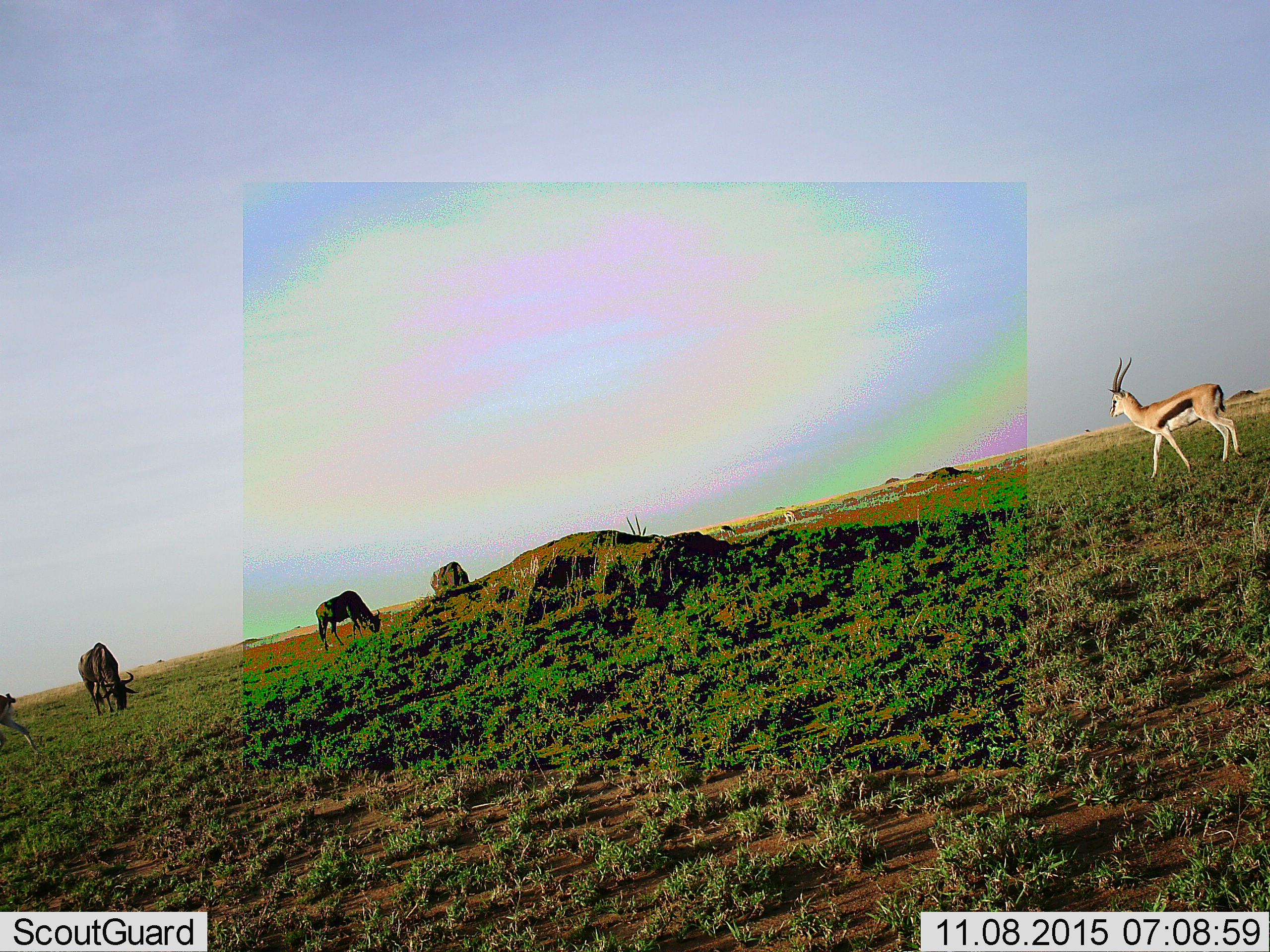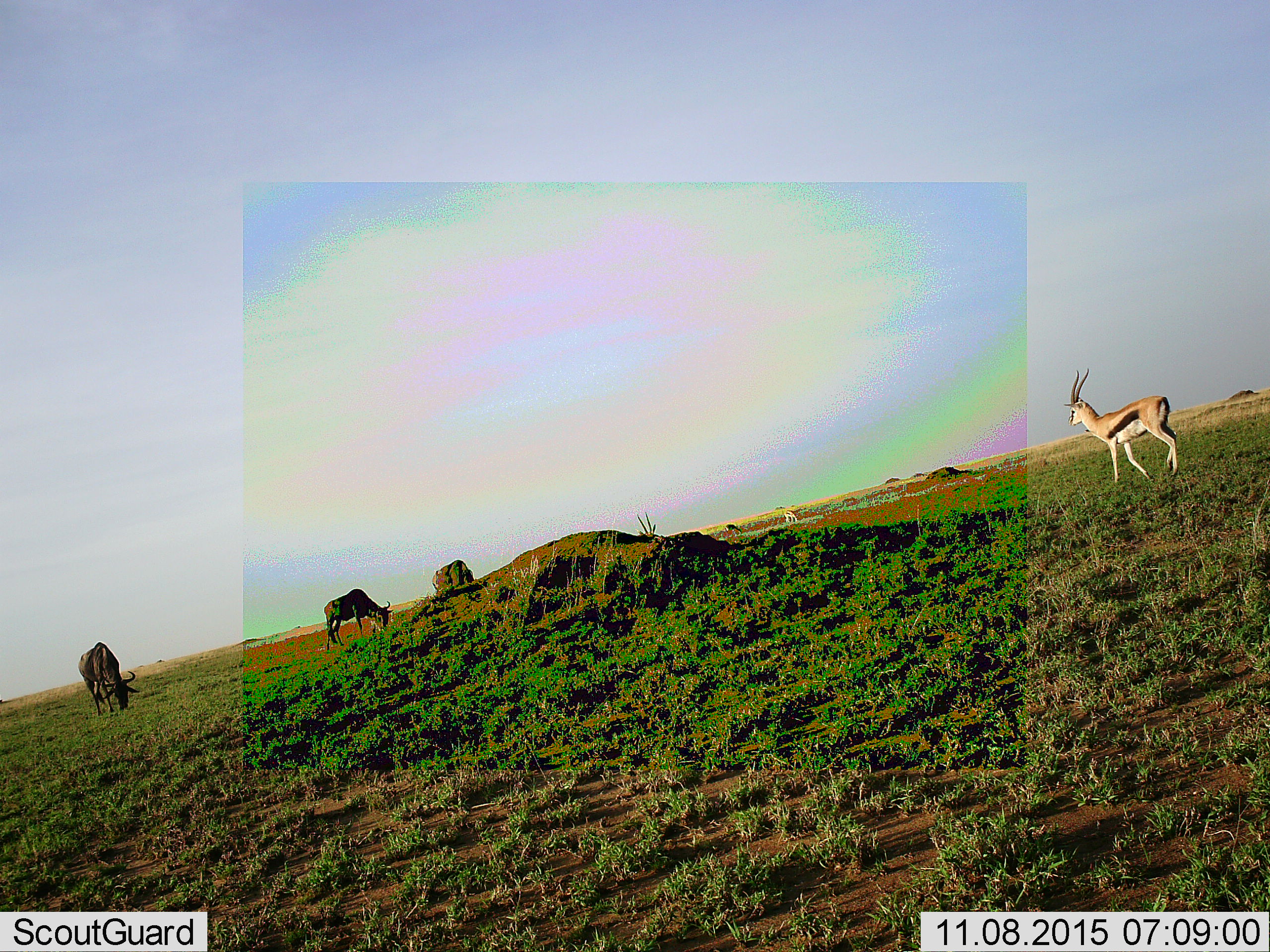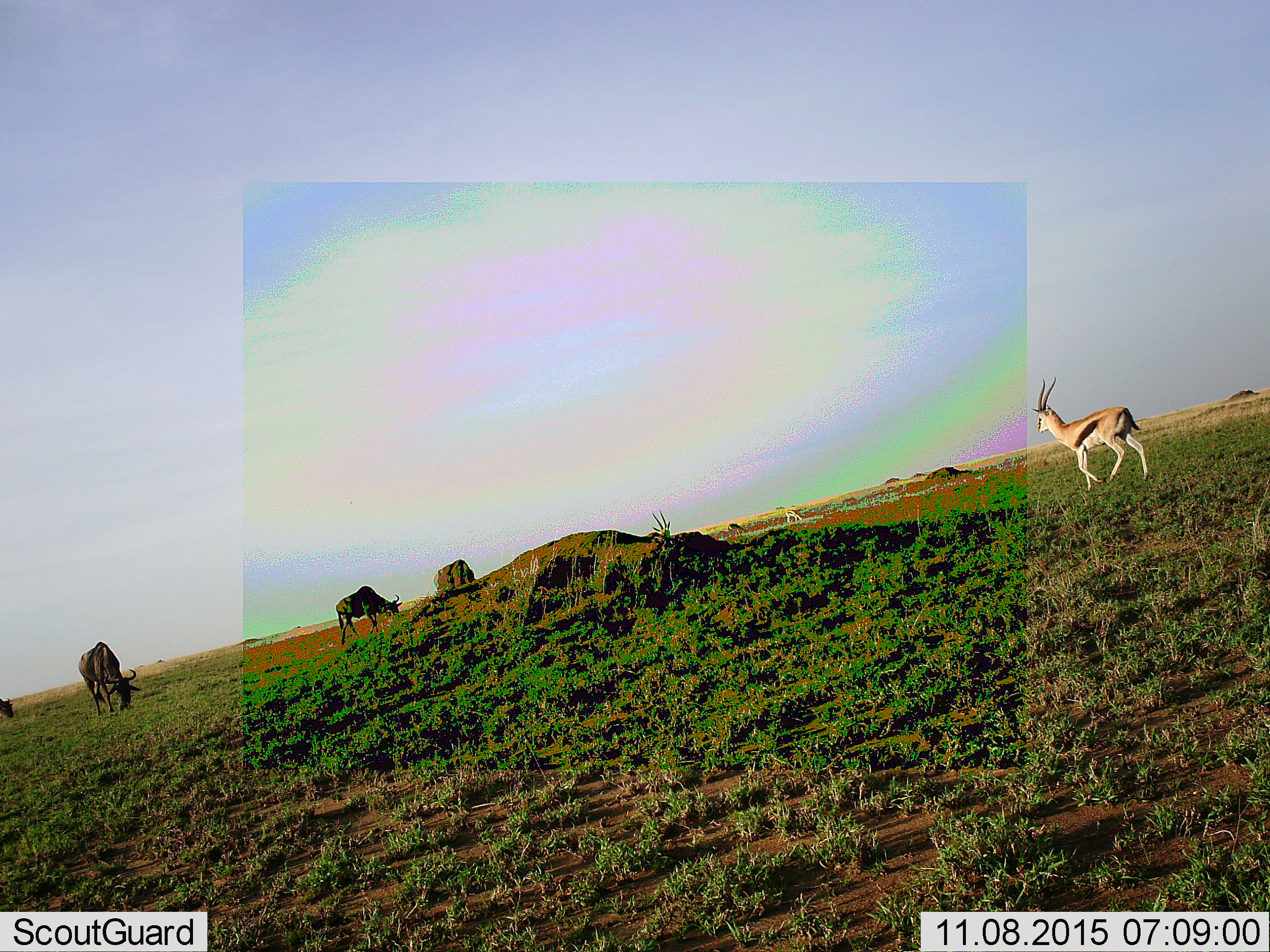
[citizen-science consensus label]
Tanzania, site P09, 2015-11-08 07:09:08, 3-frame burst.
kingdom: Animalia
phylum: Chordata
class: Mammalia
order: Artiodactyla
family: Bovidae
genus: Eudorcas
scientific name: Eudorcas thomsonii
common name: thomson's gazelle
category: gazellethomsons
Gazellethomsons (thomson's gazelle) (Eudorcas thomsonii), count 5. Behavior (volunteer vote fractions): standing 67%, resting 0%, moving 100%, interacting 17%. Young present (vote fraction): 0%. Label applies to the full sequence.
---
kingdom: Animalia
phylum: Chordata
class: Mammalia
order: Artiodactyla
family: Bovidae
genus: Connochaetes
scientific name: Connochaetes taurinus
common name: blue wildebeest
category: wildebeest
Wildebeest (blue wildebeest) (Connochaetes taurinus), count 3. Behavior (volunteer vote fractions): standing 60%, resting 0%, moving 20%, interacting 0%. Young present (vote fraction): 0%. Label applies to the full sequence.